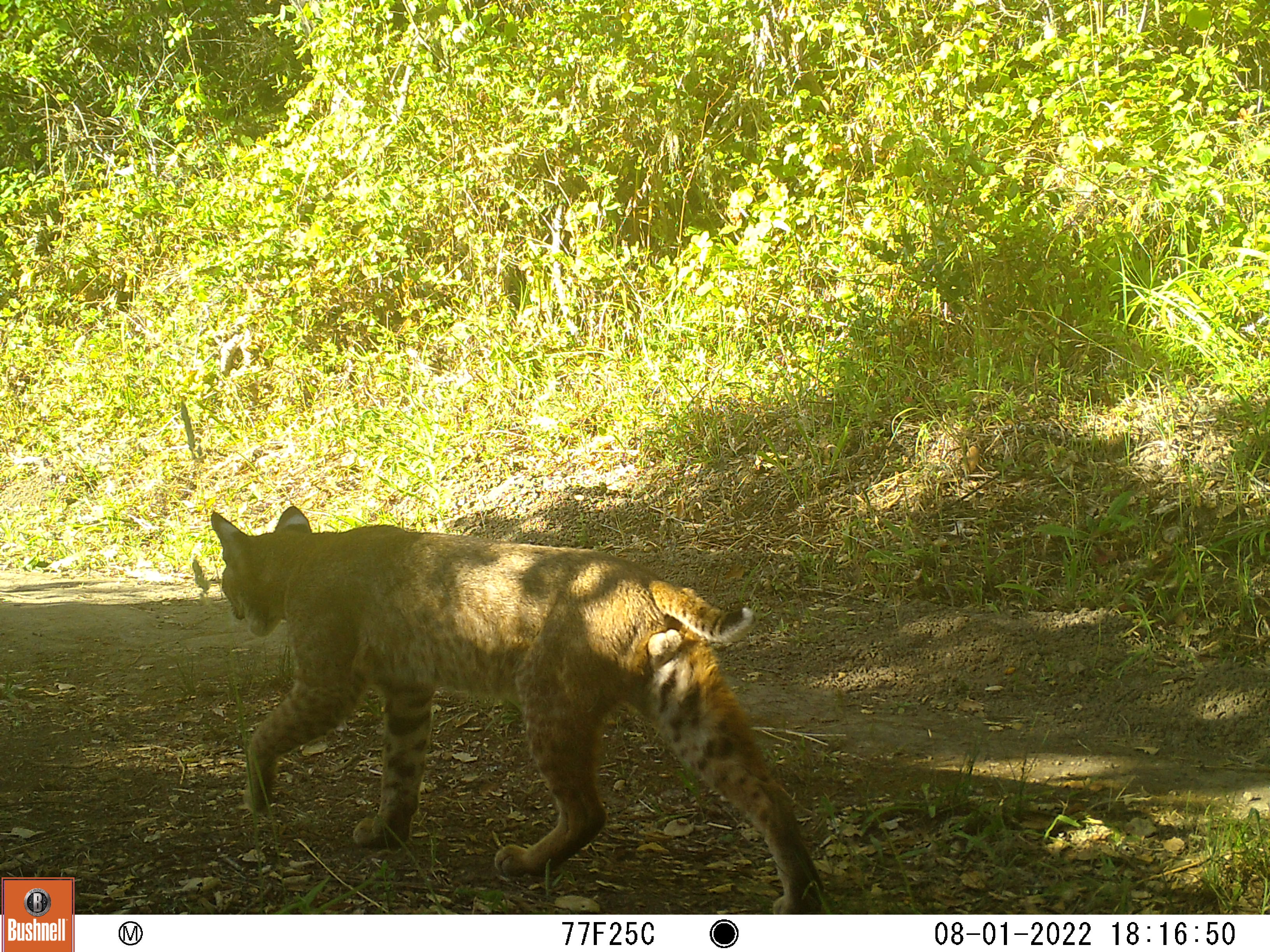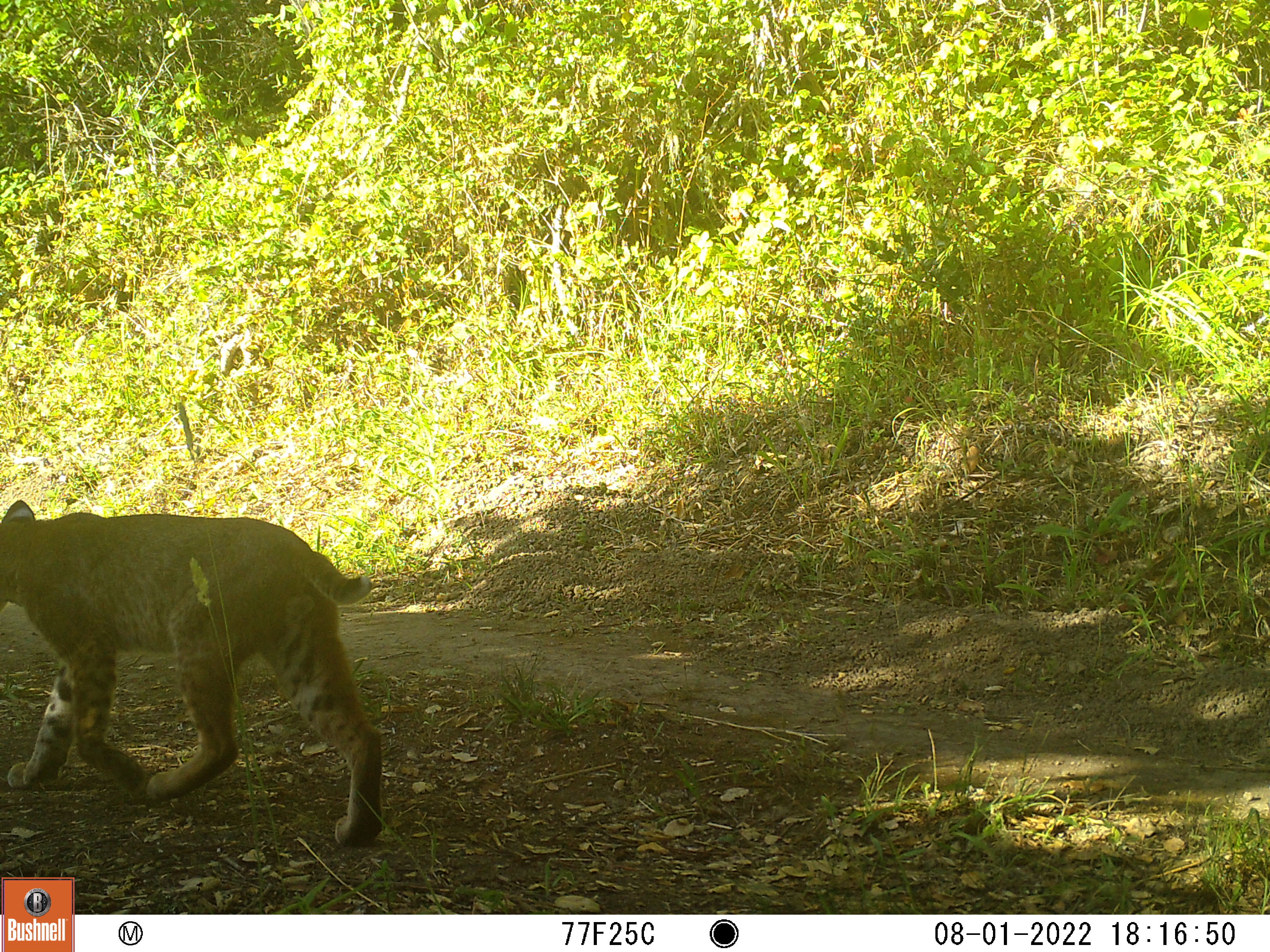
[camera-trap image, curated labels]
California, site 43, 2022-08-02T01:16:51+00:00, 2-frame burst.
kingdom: Animalia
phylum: Chordata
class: Mammalia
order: Carnivora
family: Felidae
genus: Lynx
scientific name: Lynx rufus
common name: bobcat